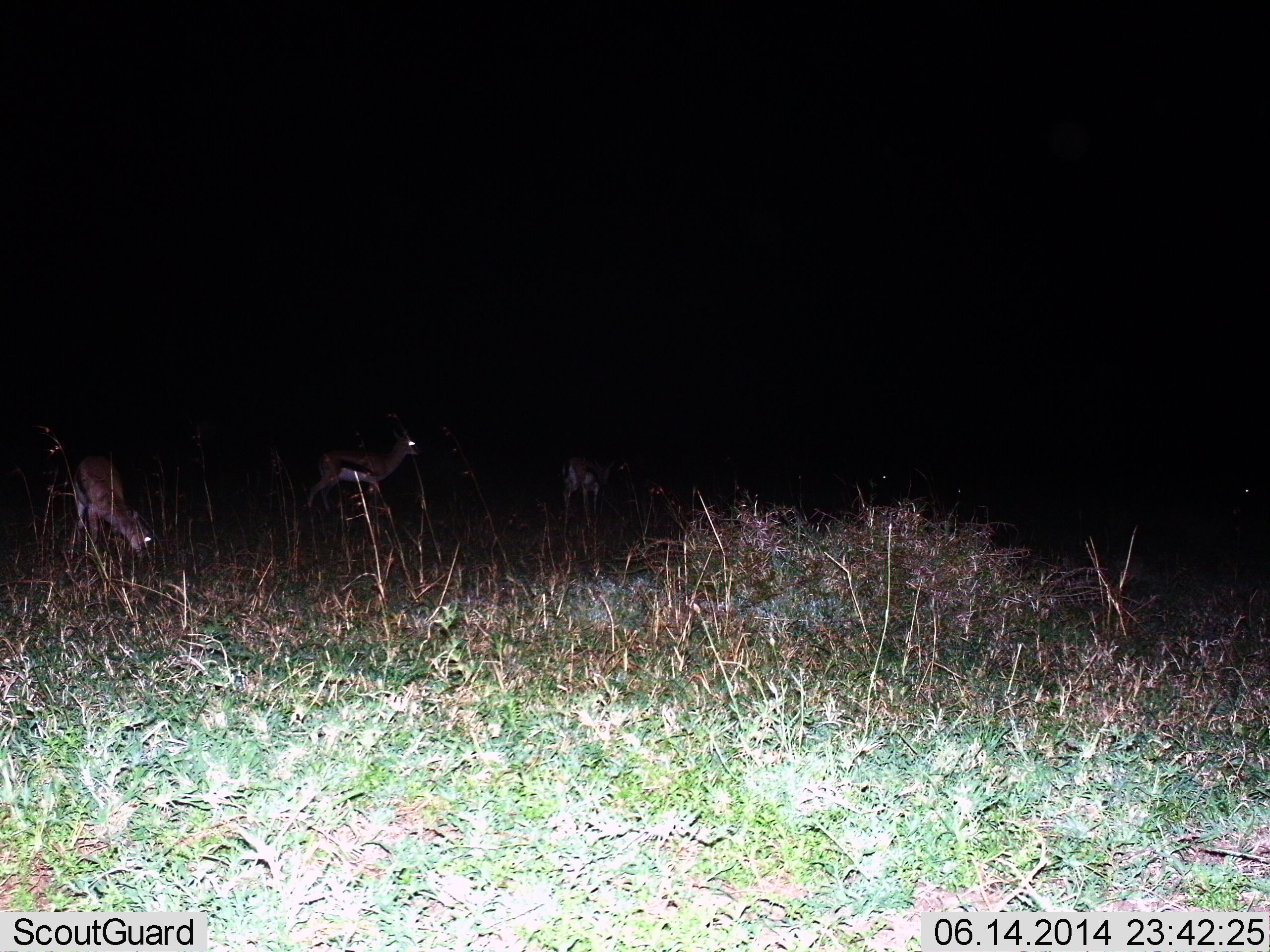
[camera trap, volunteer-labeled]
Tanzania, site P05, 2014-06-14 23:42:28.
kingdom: Animalia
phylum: Chordata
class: Mammalia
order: Artiodactyla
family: Bovidae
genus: Eudorcas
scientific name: Eudorcas thomsonii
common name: thomson's gazelle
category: gazellethomsons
Gazellethomsons (thomson's gazelle) (Eudorcas thomsonii), count 3. Behavior (volunteer vote fractions): standing 70%, resting 0%, moving 40%, interacting 0%. Young present (vote fraction): 0%. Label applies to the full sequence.